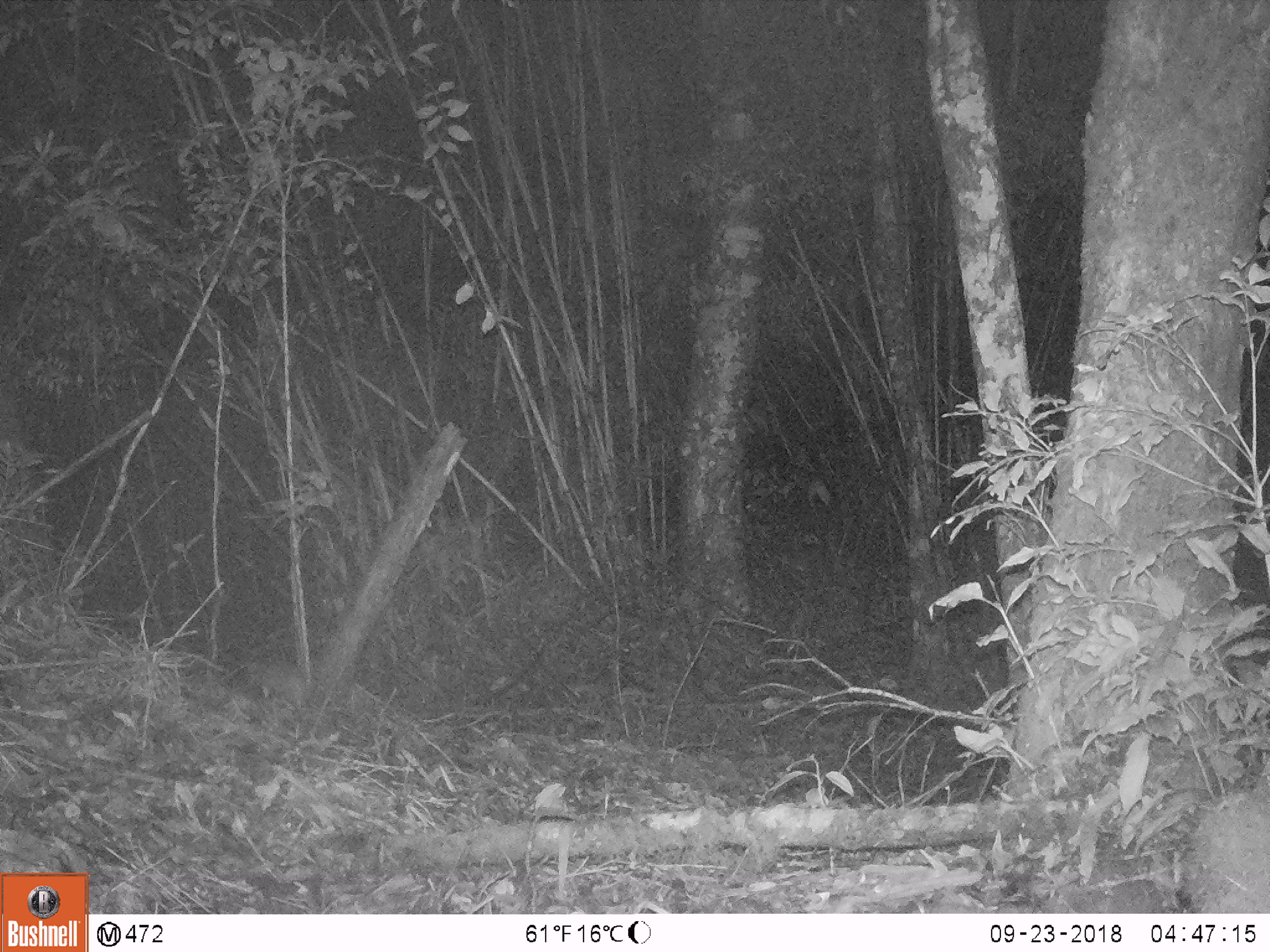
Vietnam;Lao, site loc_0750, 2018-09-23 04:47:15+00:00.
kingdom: Animalia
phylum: Chordata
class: Mammalia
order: Rodentia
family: Muridae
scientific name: Muridae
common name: old-world mice and rats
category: unidentified murid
Unidentified murid (old-world mice and rats) (Muridae). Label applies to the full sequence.